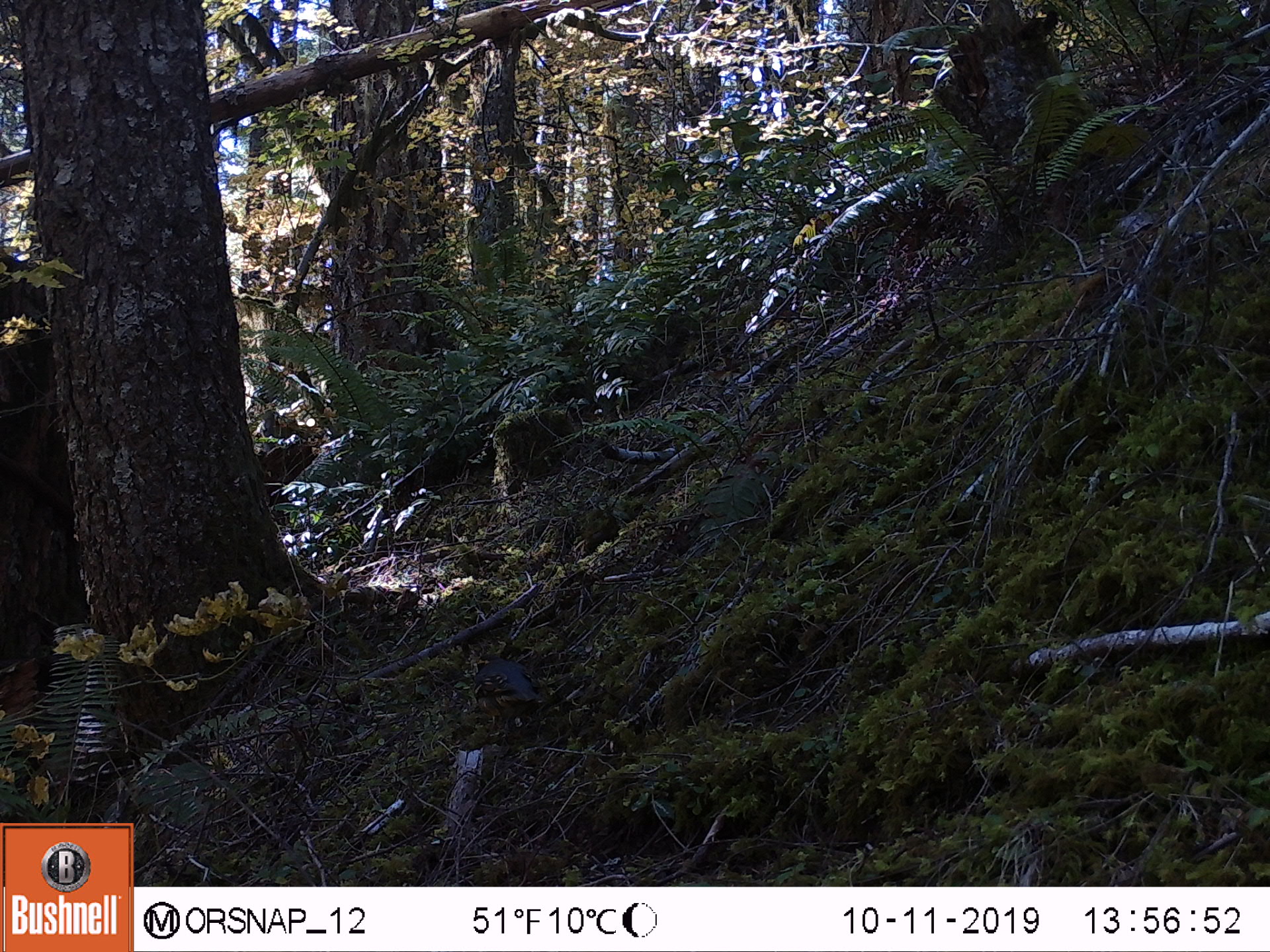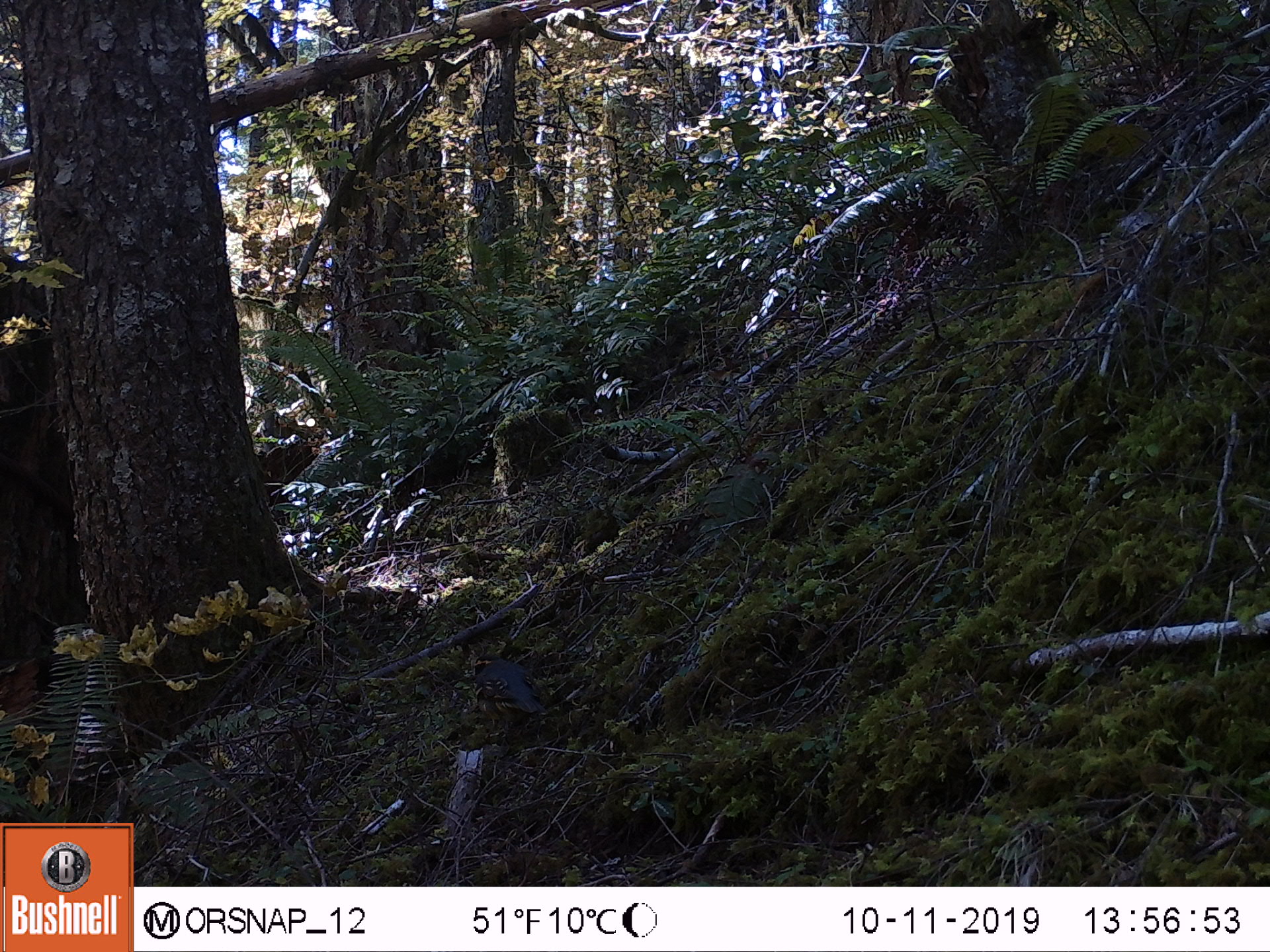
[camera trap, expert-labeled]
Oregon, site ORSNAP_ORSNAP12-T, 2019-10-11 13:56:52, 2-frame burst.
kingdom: Animalia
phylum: Chordata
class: Aves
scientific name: Aves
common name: bird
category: other bird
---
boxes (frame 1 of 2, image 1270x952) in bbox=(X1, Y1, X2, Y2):
other bird: bbox=(417, 599, 586, 768)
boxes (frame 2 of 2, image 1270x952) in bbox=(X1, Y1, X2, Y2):
other bird: bbox=(405, 615, 566, 768)